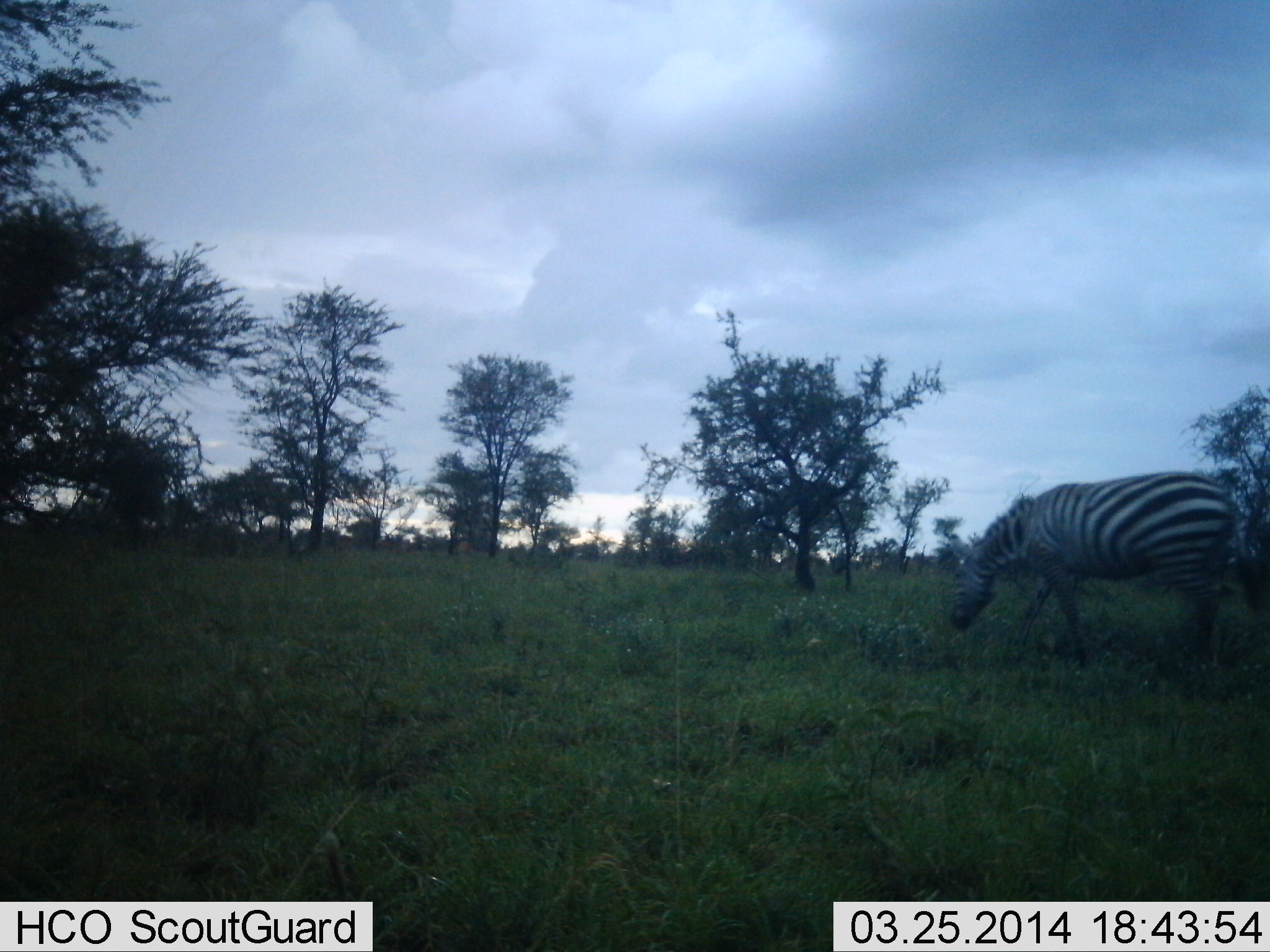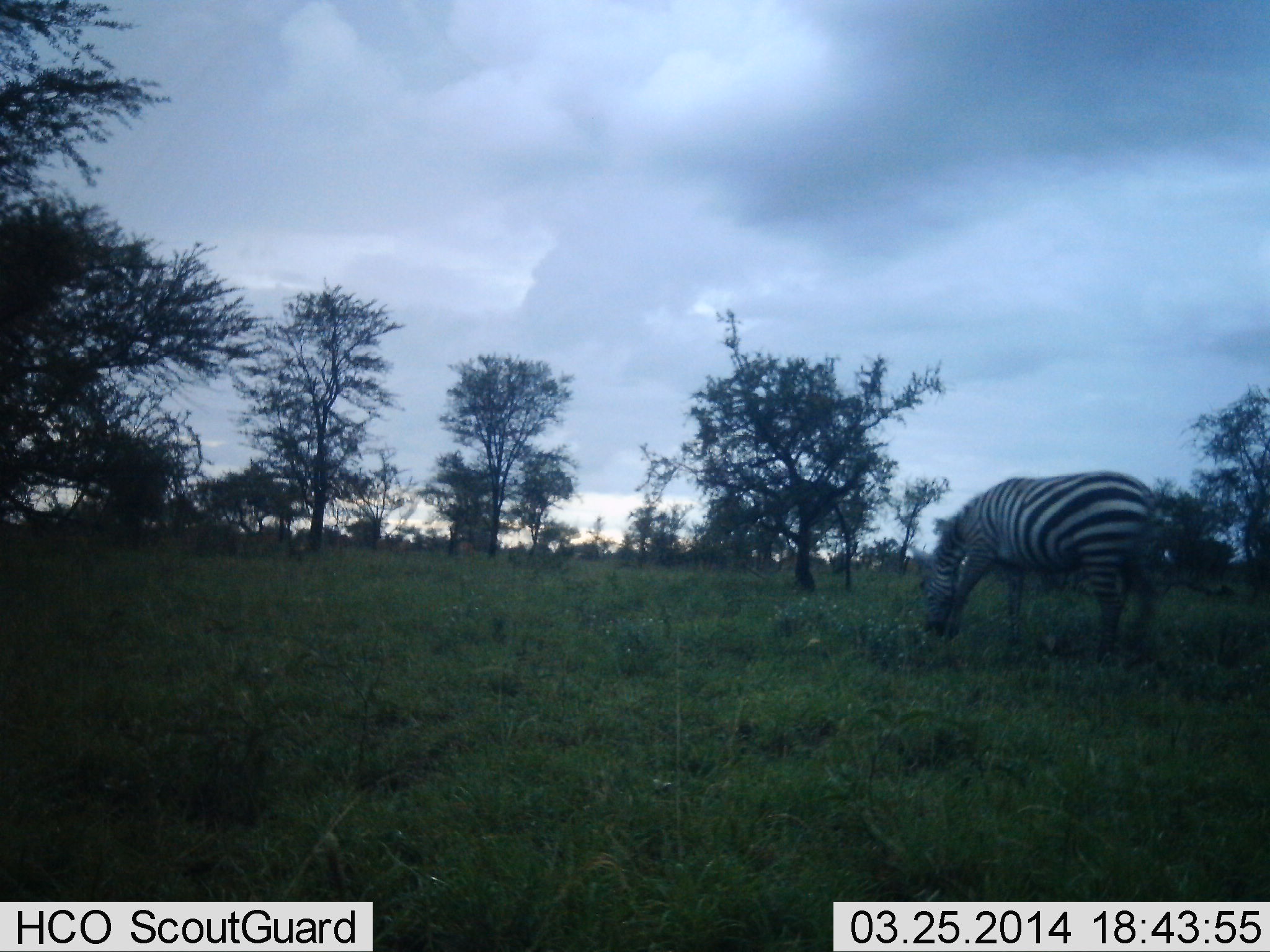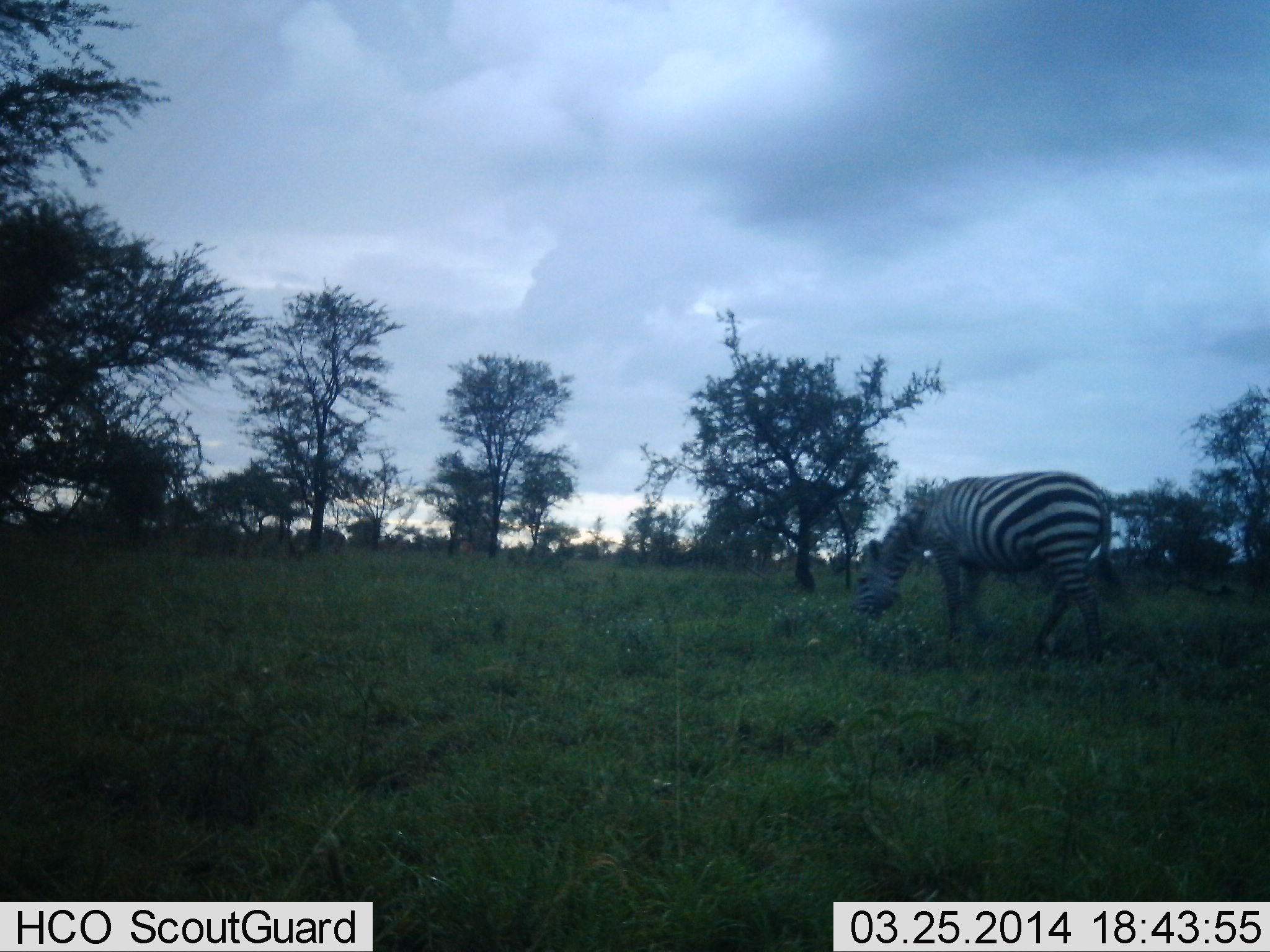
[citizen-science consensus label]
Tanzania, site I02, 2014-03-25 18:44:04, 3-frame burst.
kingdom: Animalia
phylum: Chordata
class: Mammalia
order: Perissodactyla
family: Equidae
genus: Equus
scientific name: Equus quagga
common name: plains zebra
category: zebra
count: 1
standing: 10%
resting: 0%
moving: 60%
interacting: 0%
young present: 0%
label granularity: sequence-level